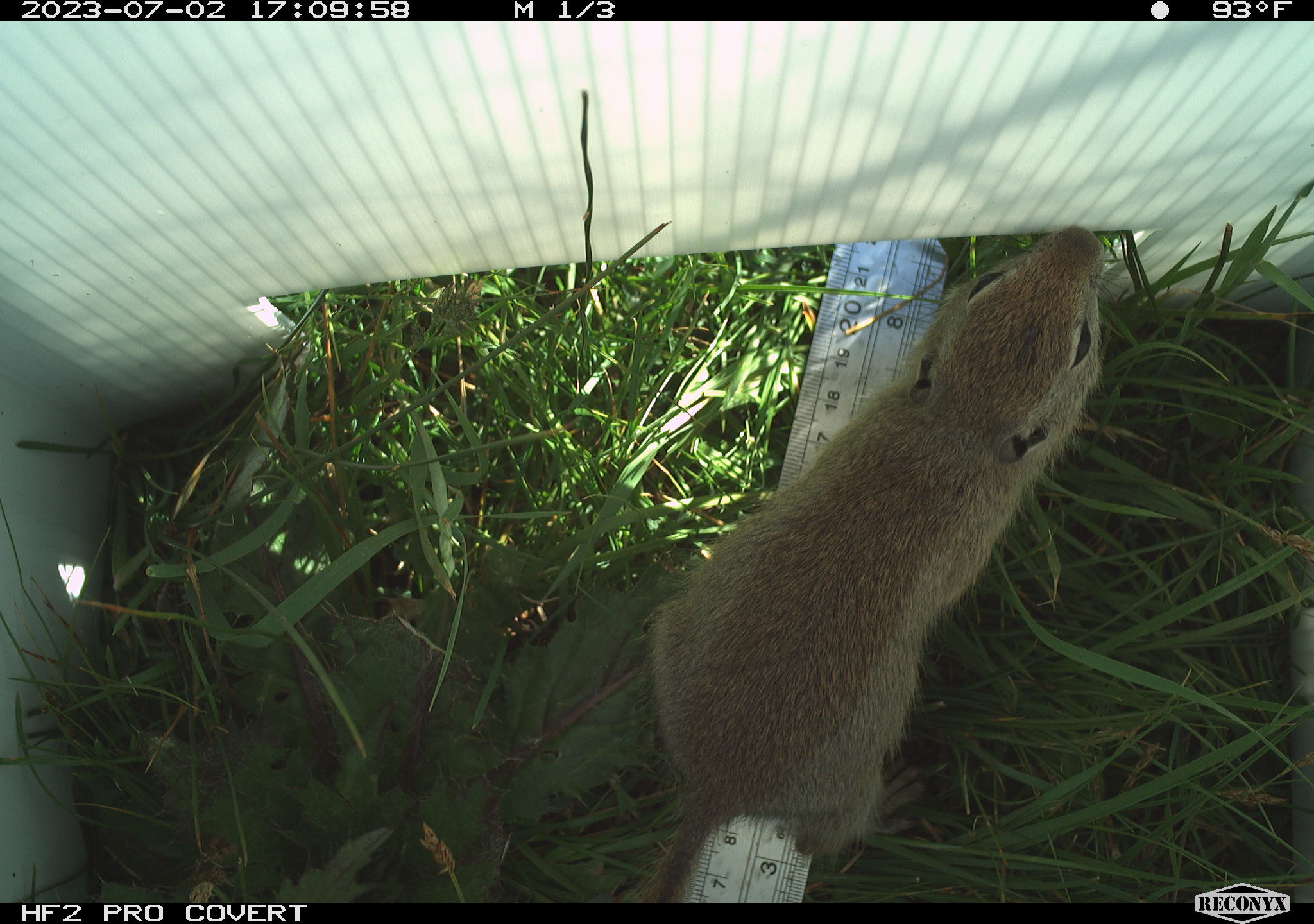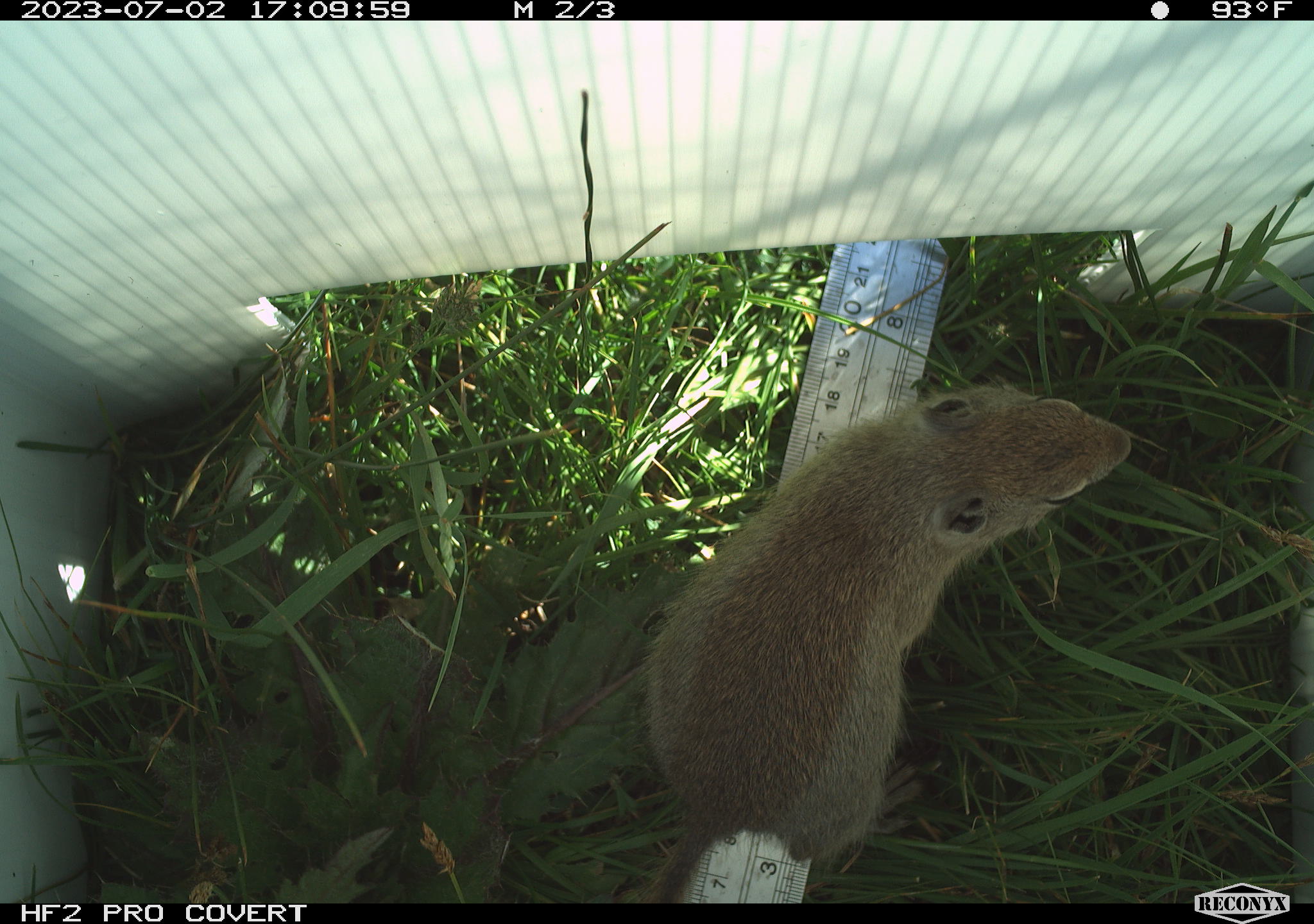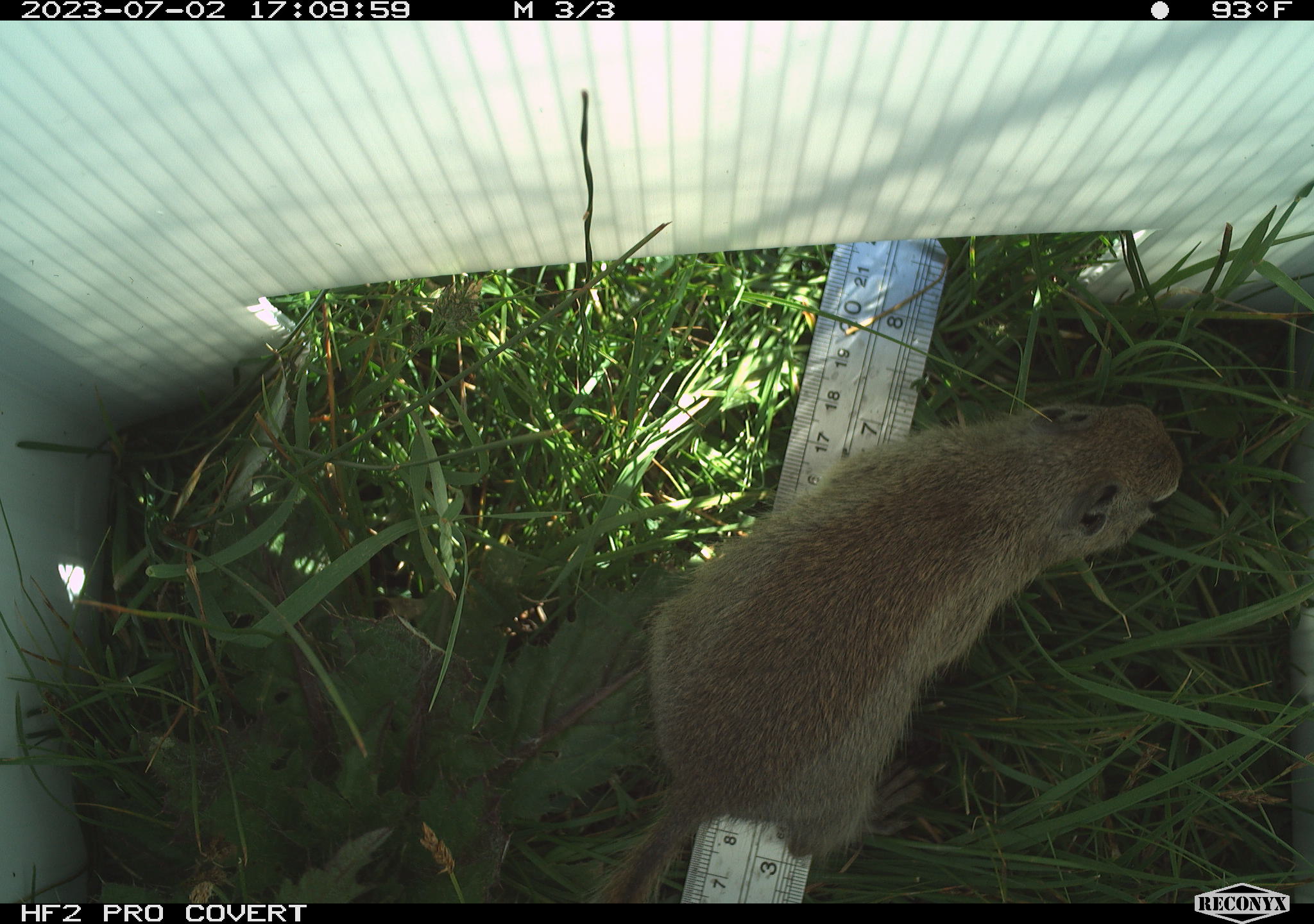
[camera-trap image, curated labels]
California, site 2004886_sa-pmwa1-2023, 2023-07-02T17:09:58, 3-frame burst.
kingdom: Animalia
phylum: Chordata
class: Mammalia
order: Rodentia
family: Sciuridae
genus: Urocitellus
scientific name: Urocitellus beldingi beldingi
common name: belding's ground squirrel